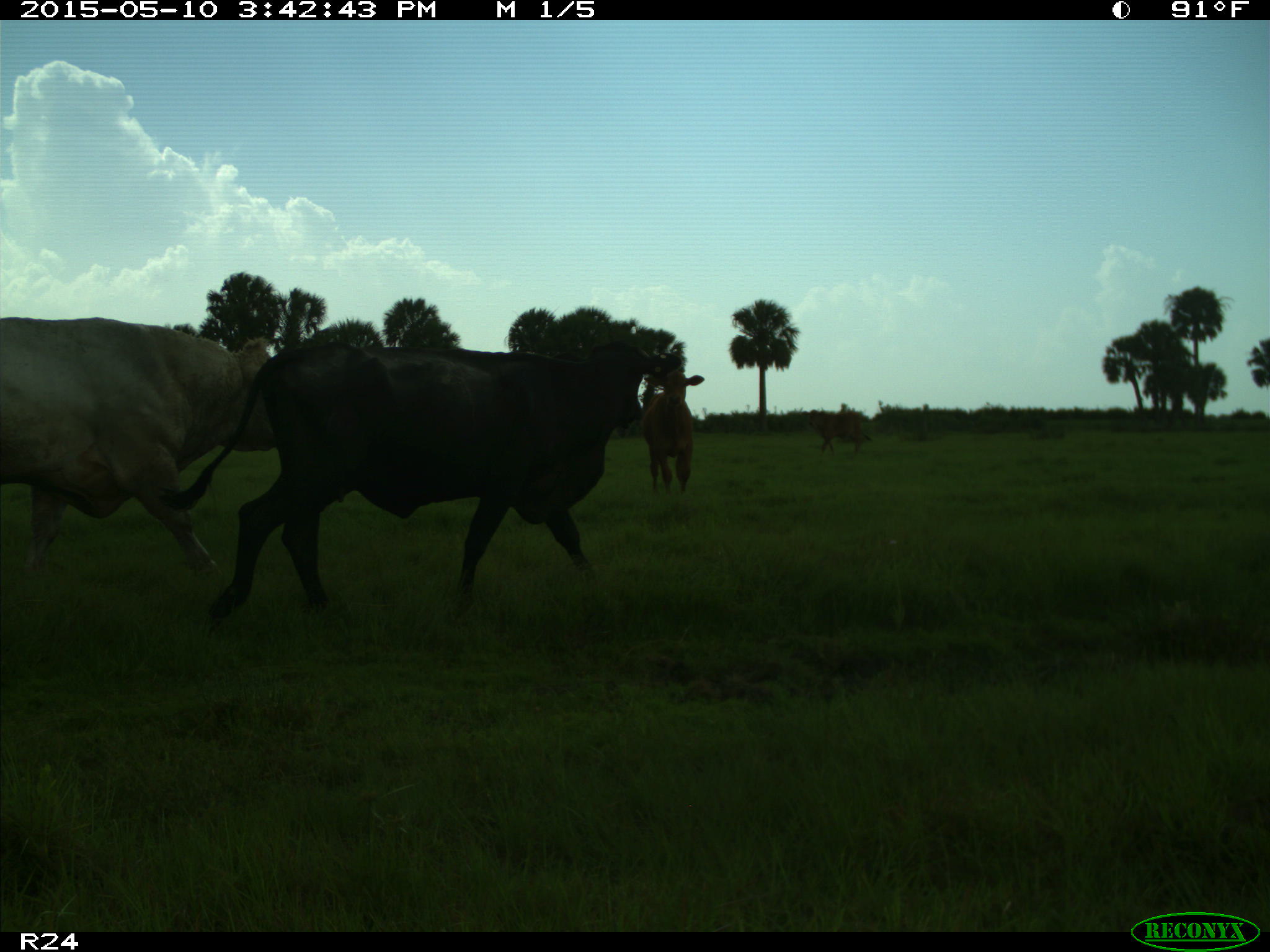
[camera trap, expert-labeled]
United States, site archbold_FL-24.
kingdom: Animalia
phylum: Chordata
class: Mammalia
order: Artiodactyla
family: Bovidae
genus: Bos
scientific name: Bos taurus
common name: domestic cow